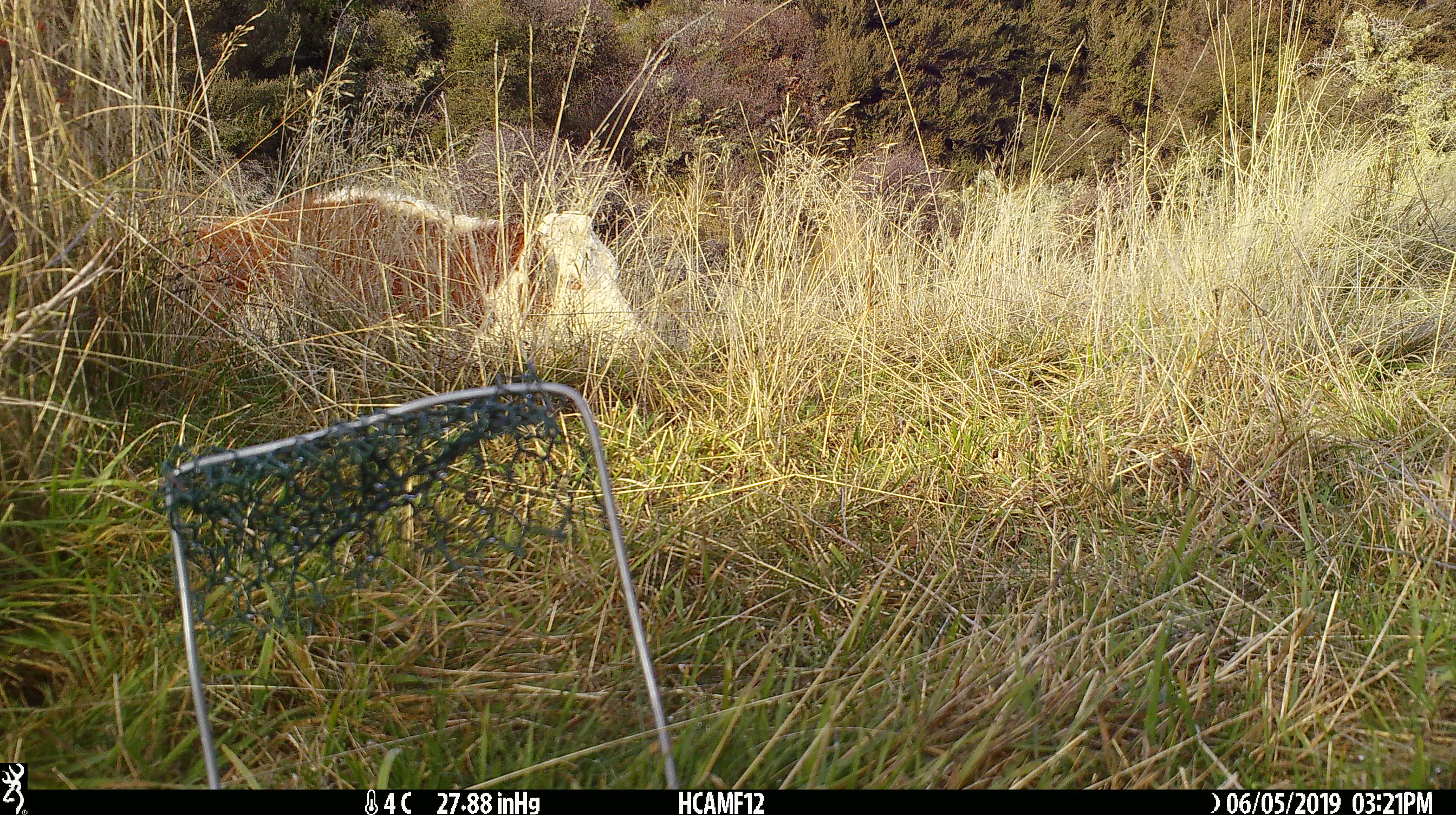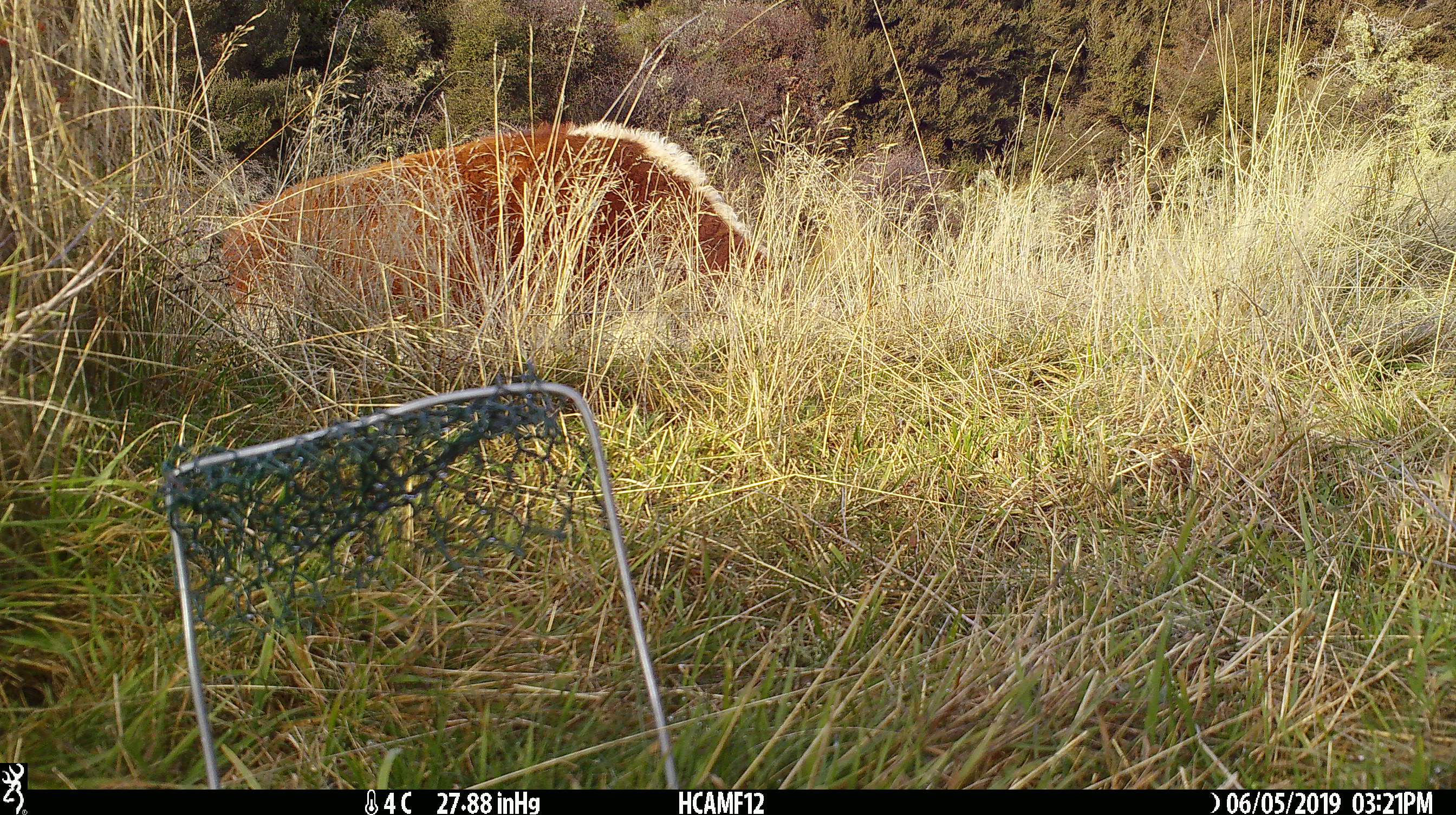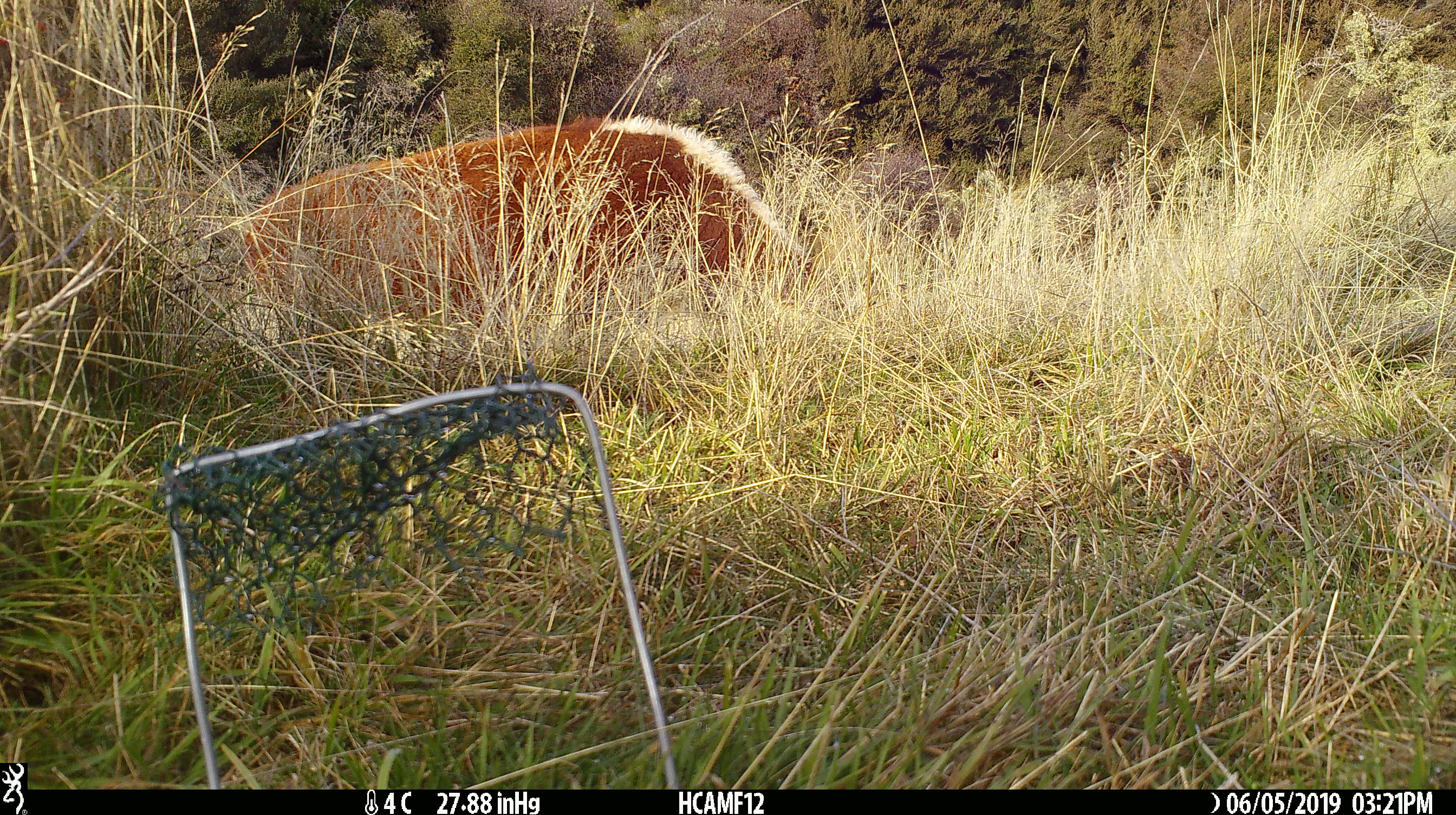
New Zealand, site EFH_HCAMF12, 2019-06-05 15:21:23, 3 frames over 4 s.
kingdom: Animalia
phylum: Chordata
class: Mammalia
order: Artiodactyla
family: Bovidae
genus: Bos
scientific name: Bos taurus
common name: domestic cow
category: cow